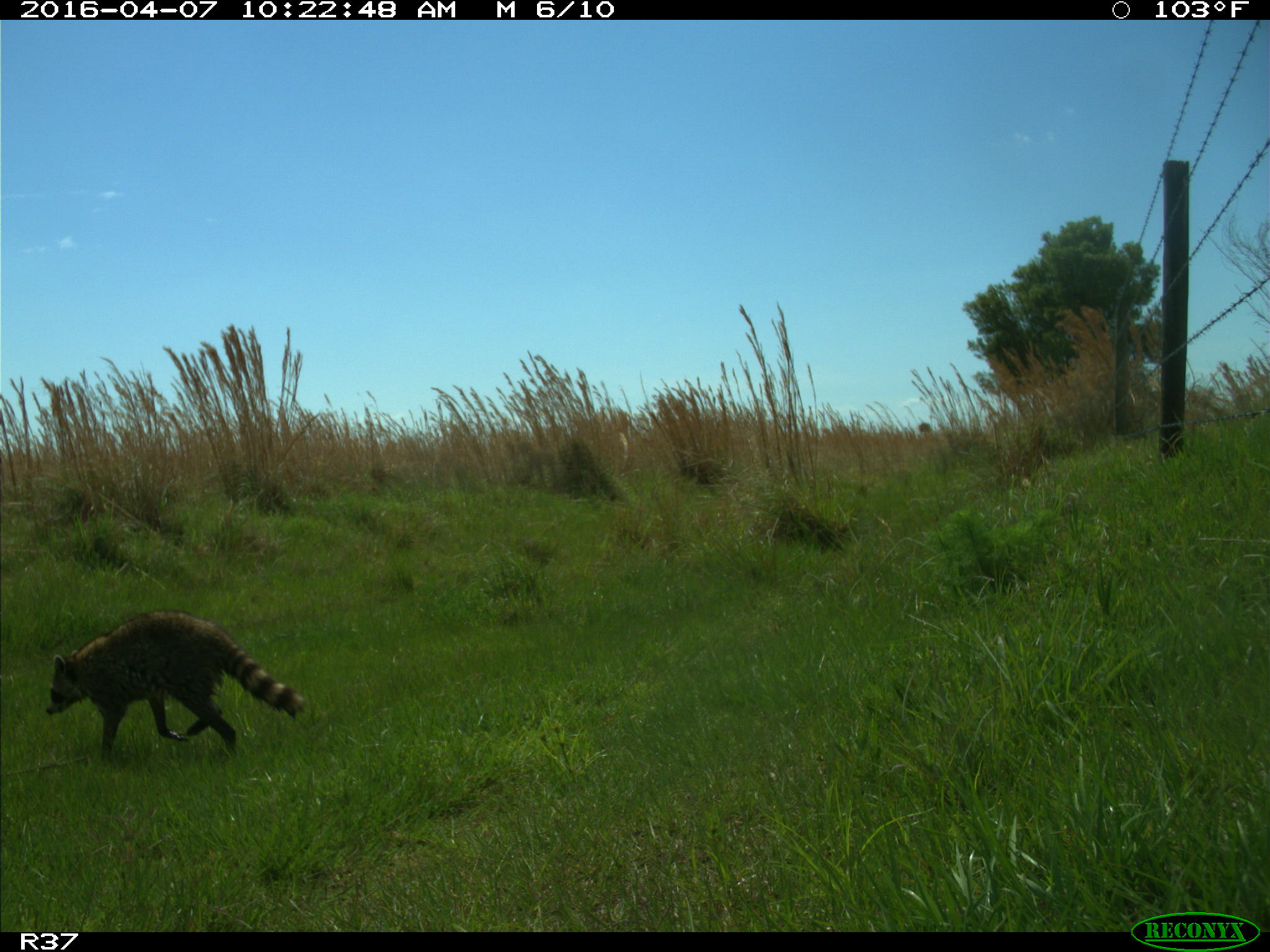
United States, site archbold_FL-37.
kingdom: Animalia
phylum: Chordata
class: Mammalia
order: Carnivora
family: Procyonidae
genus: Procyon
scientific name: Procyon lotor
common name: common raccoon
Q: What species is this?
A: Procyon lotor (common raccoon).